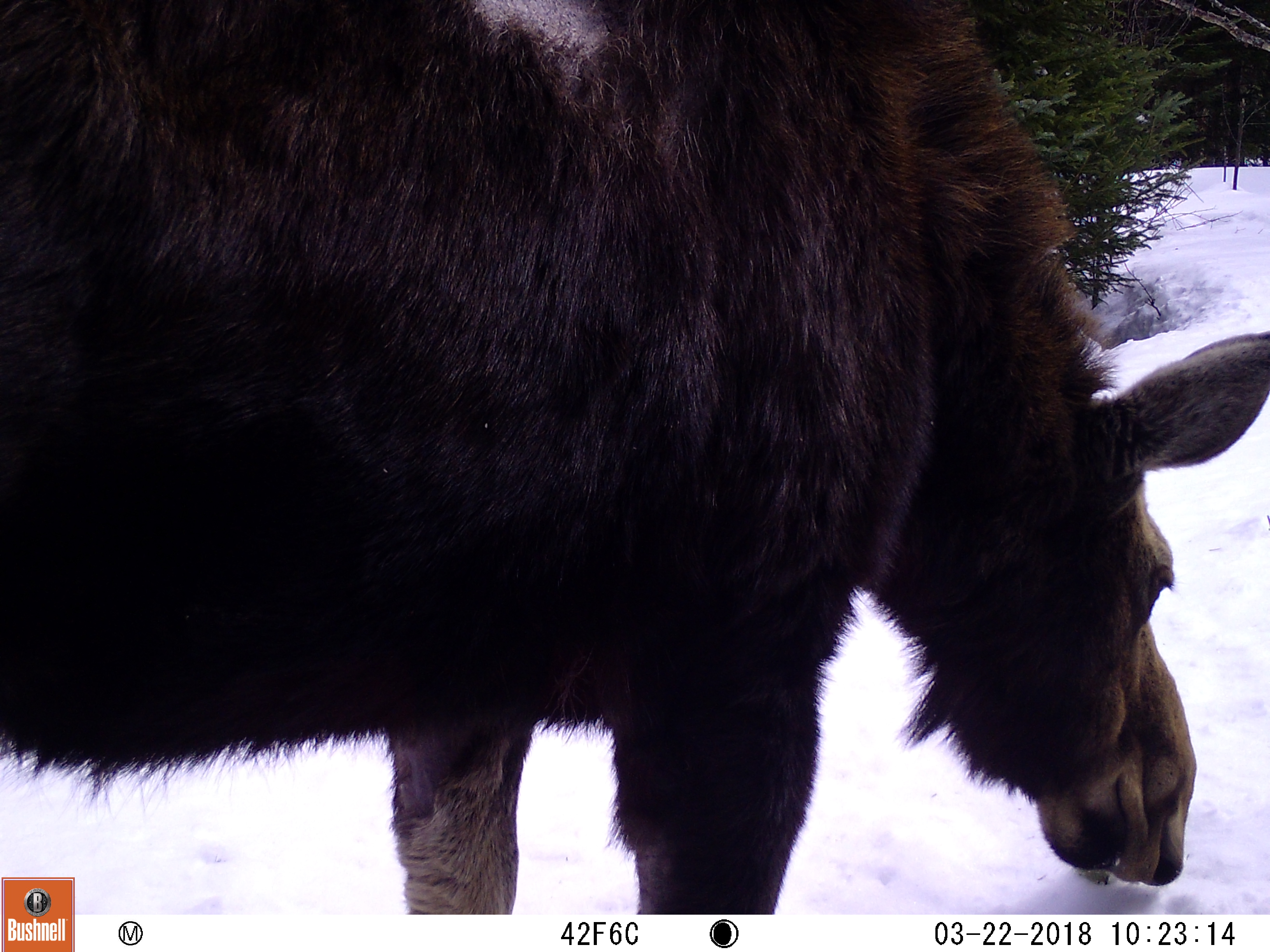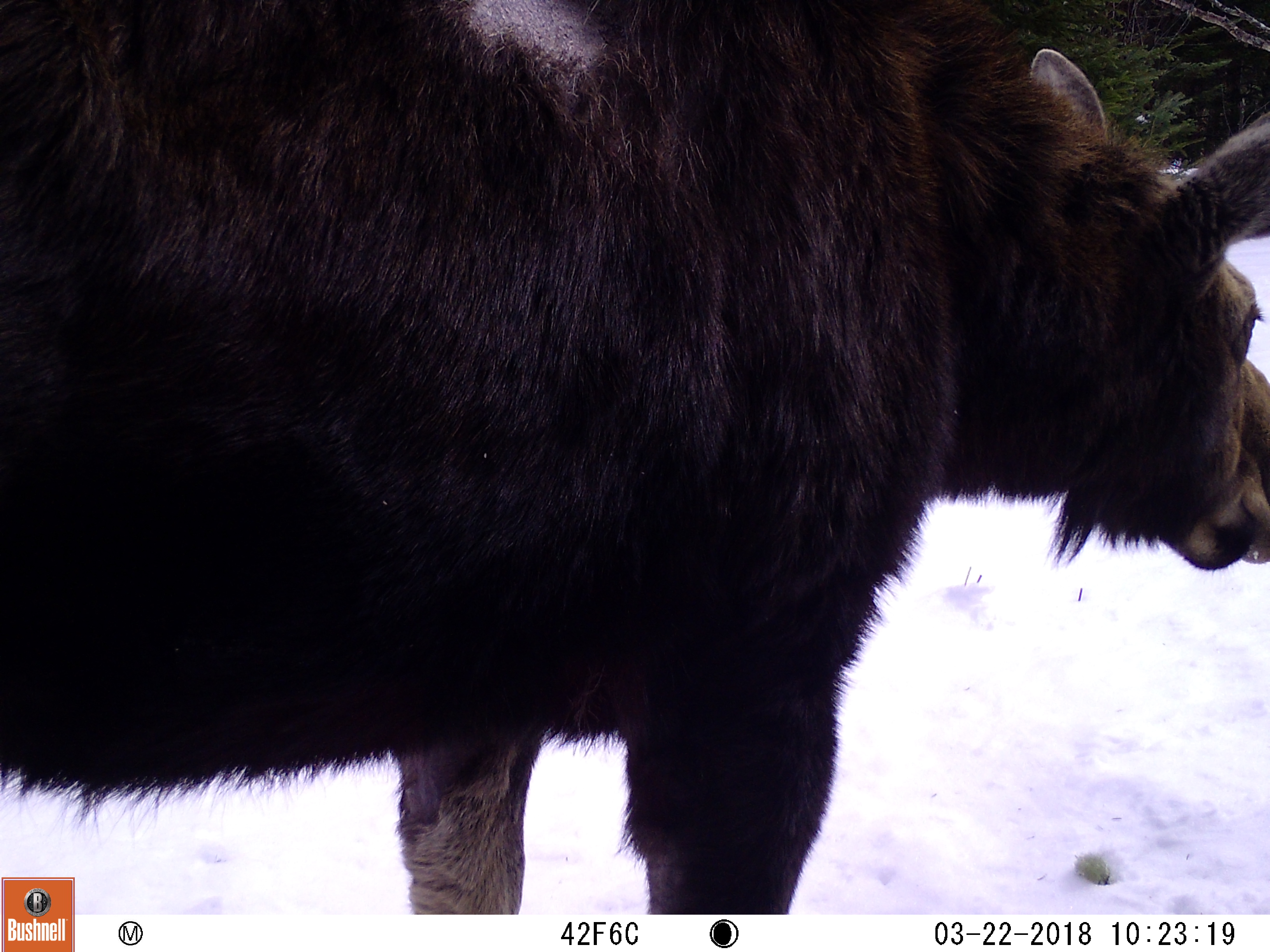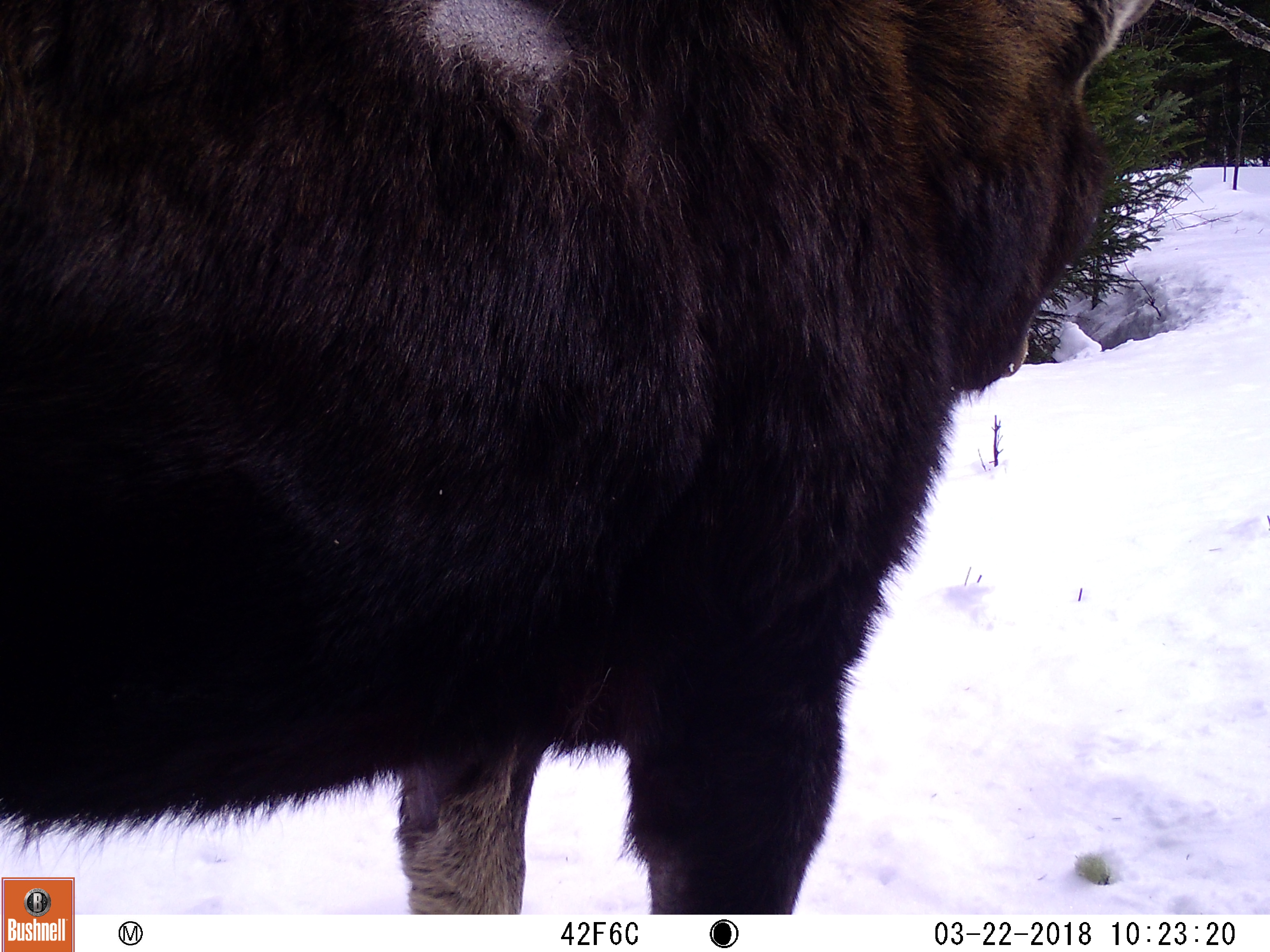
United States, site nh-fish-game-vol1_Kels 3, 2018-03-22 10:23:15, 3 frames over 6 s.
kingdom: Animalia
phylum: Chordata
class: Mammalia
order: Artiodactyla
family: Cervidae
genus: Alces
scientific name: Alces alces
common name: moose